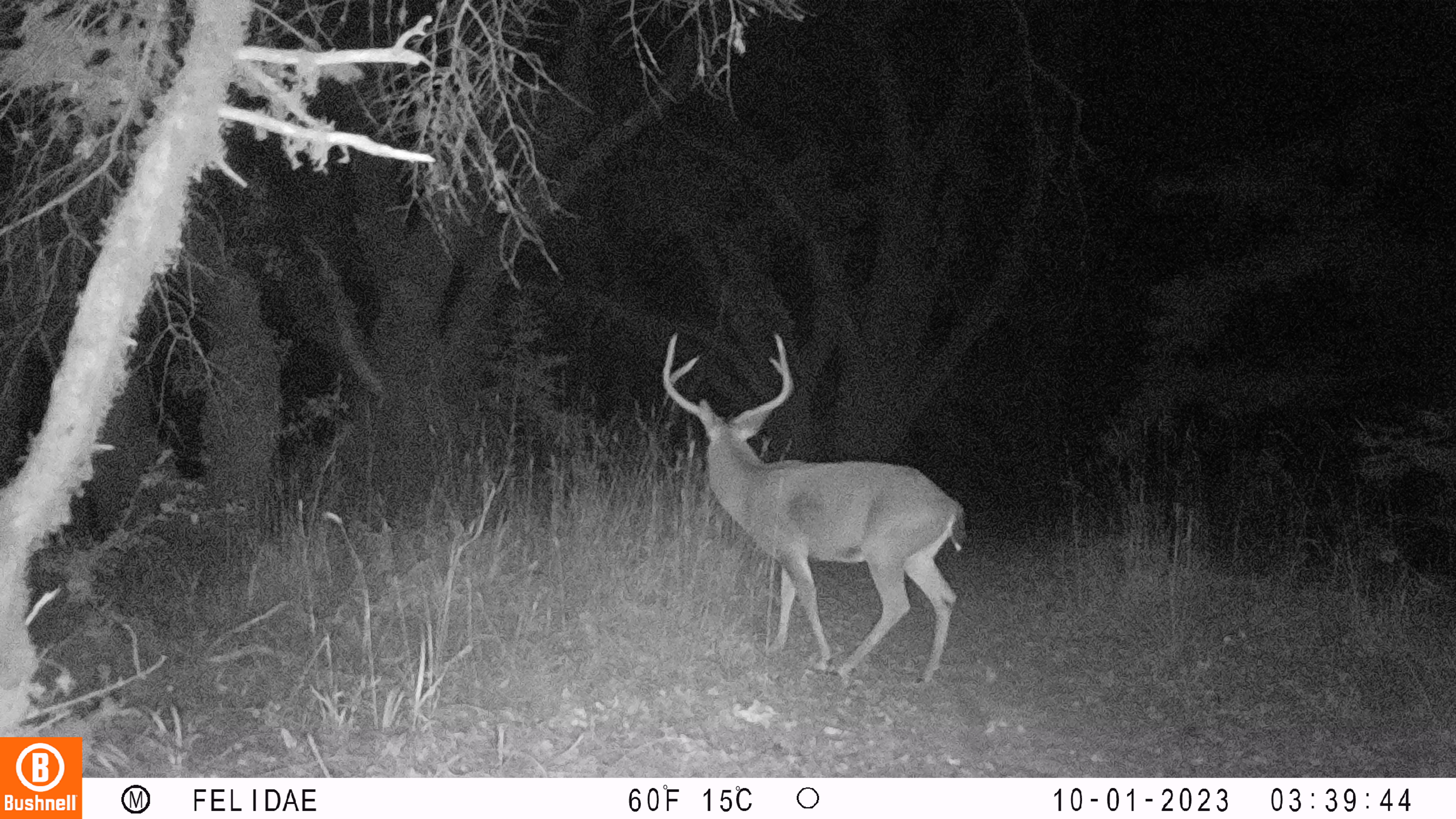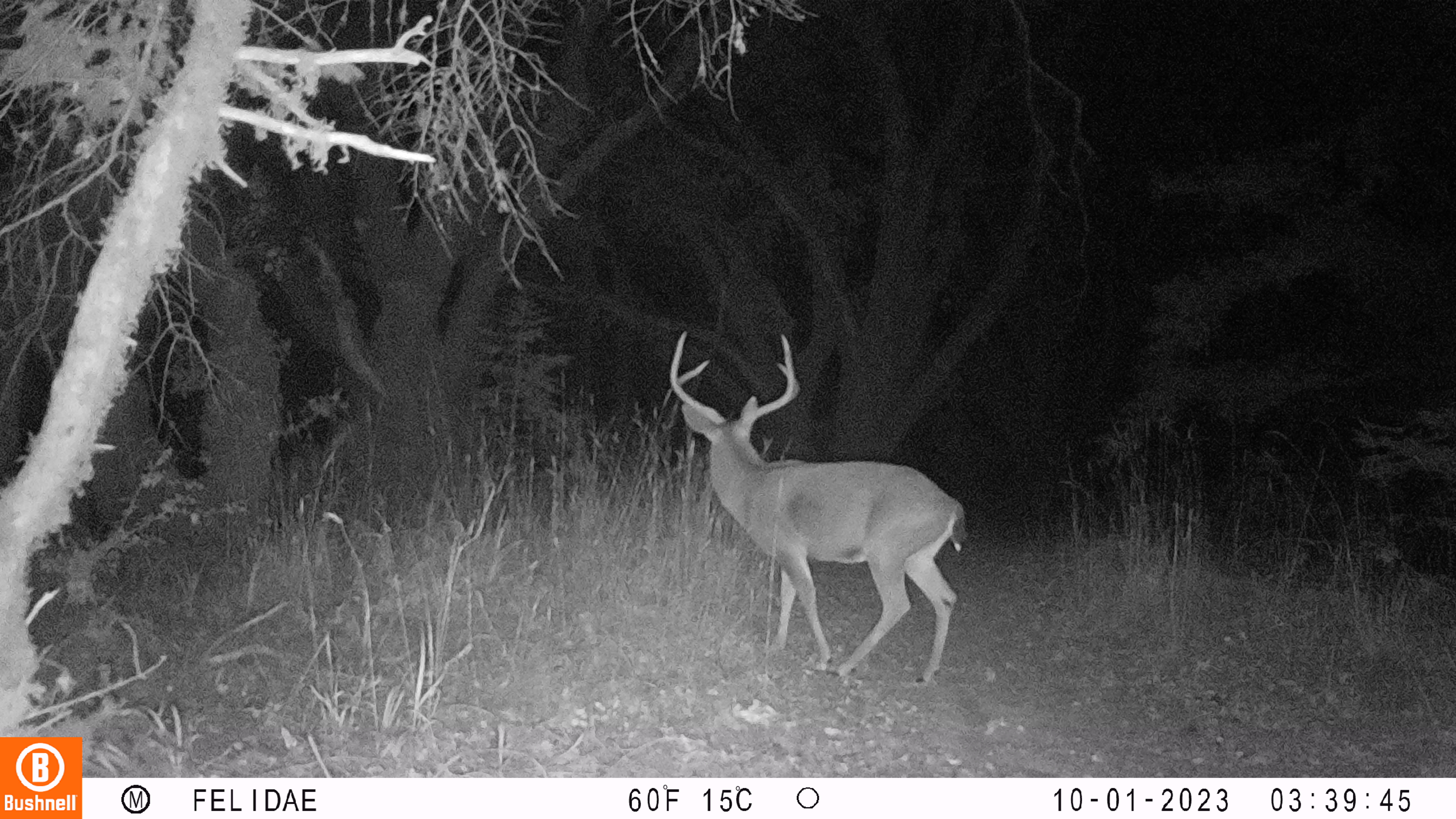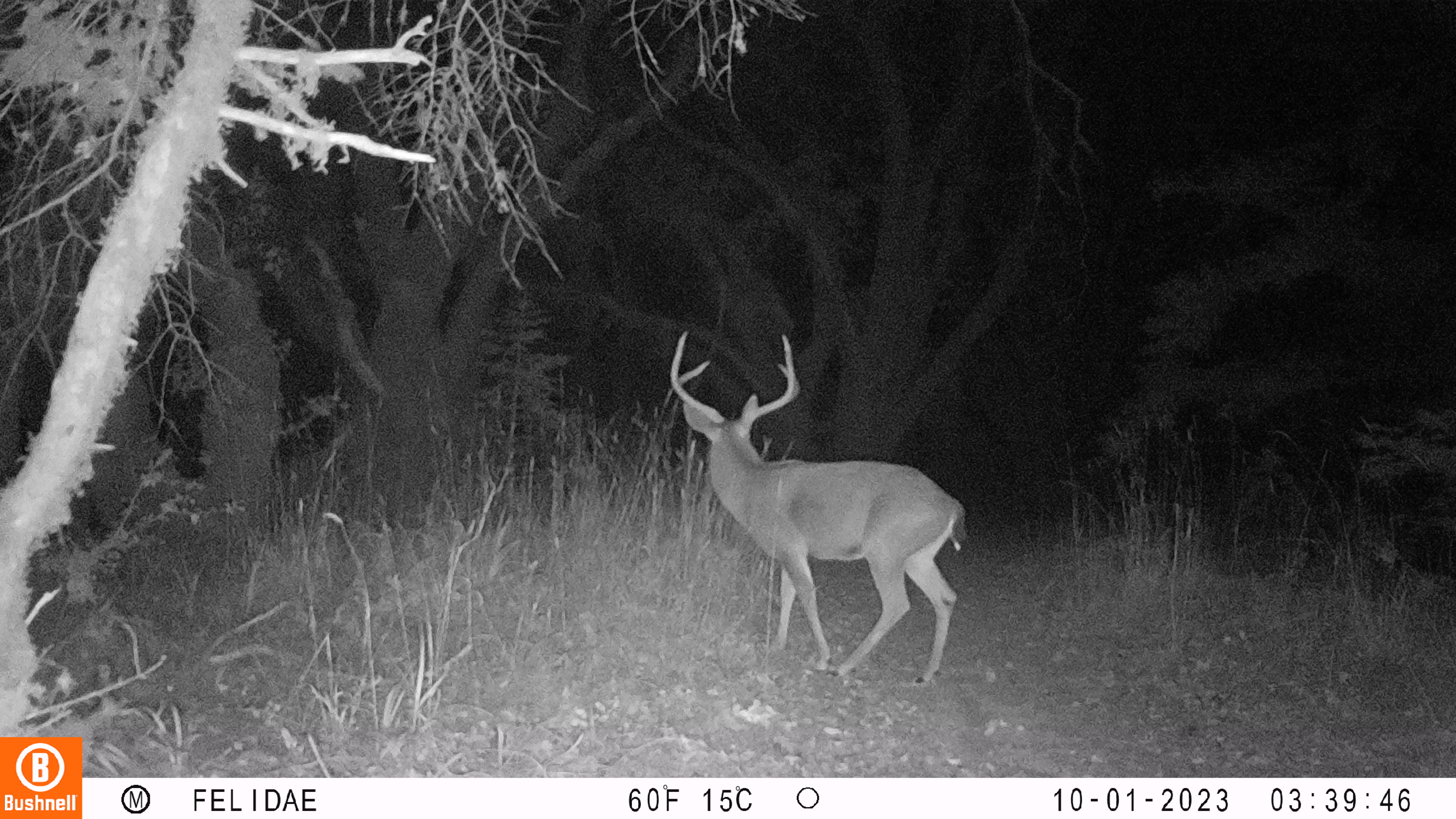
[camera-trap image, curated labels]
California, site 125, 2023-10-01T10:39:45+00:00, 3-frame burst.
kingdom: Animalia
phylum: Chordata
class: Mammalia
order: Artiodactyla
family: Cervidae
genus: Odocoileus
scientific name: Odocoileus hemionus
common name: mule deer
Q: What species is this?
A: Mule deer (Odocoileus hemionus).